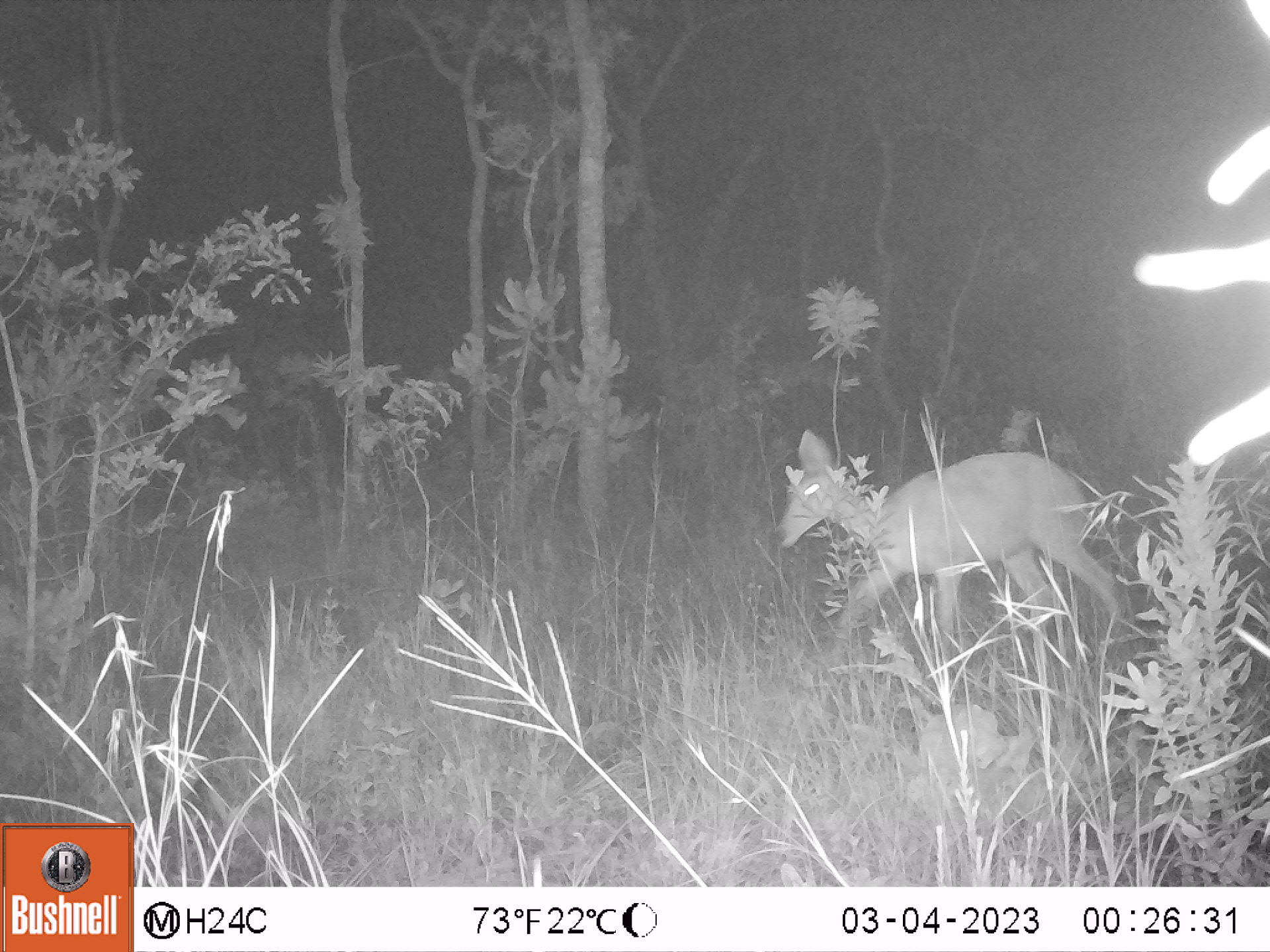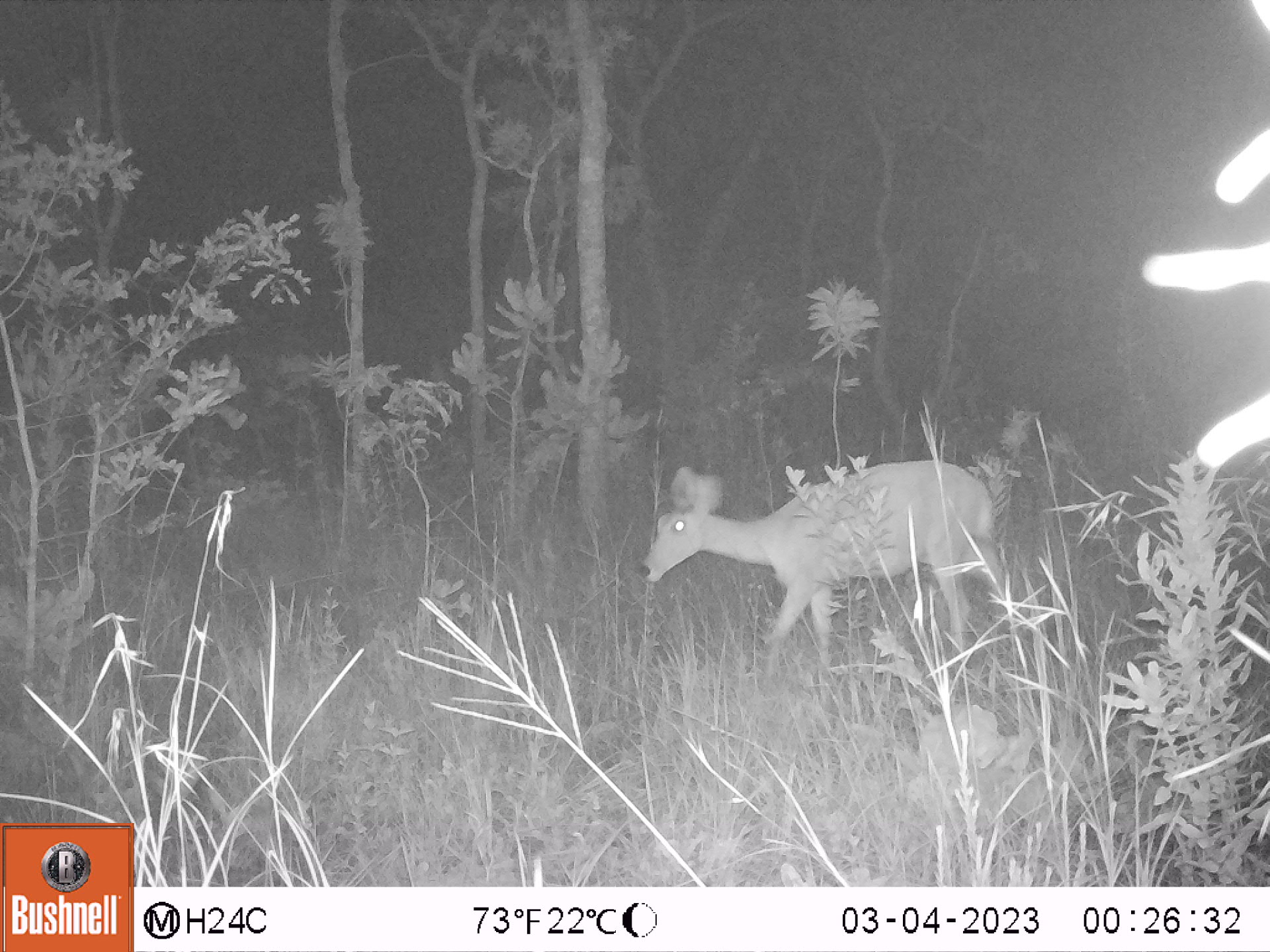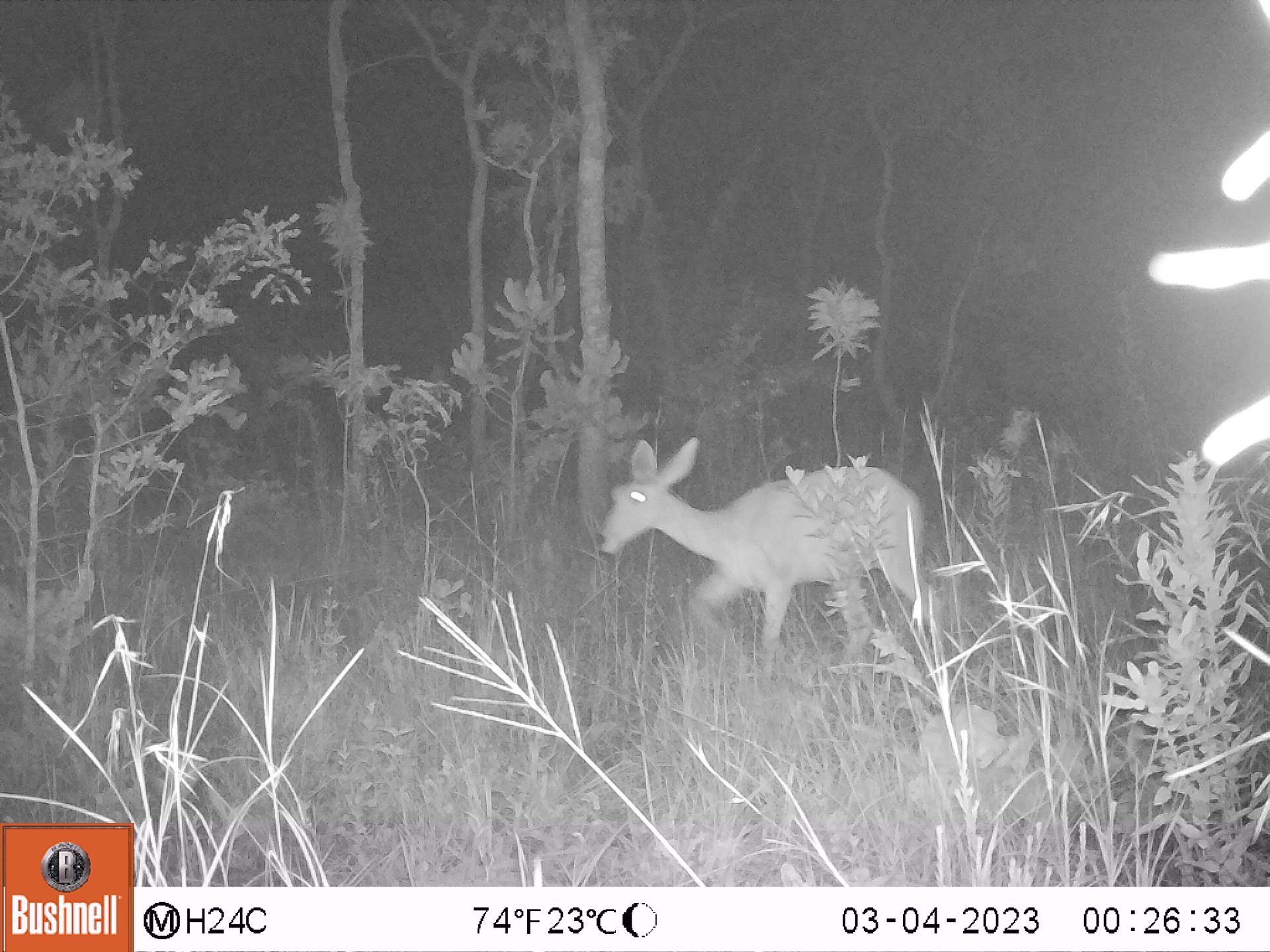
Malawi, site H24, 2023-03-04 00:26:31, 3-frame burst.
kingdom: Animalia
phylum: Chordata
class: Mammalia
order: Artiodactyla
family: Bovidae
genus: Redunca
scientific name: Redunca arundinum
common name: southern reedbuck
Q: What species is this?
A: Southern reedbuck (Redunca arundinum).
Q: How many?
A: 1.